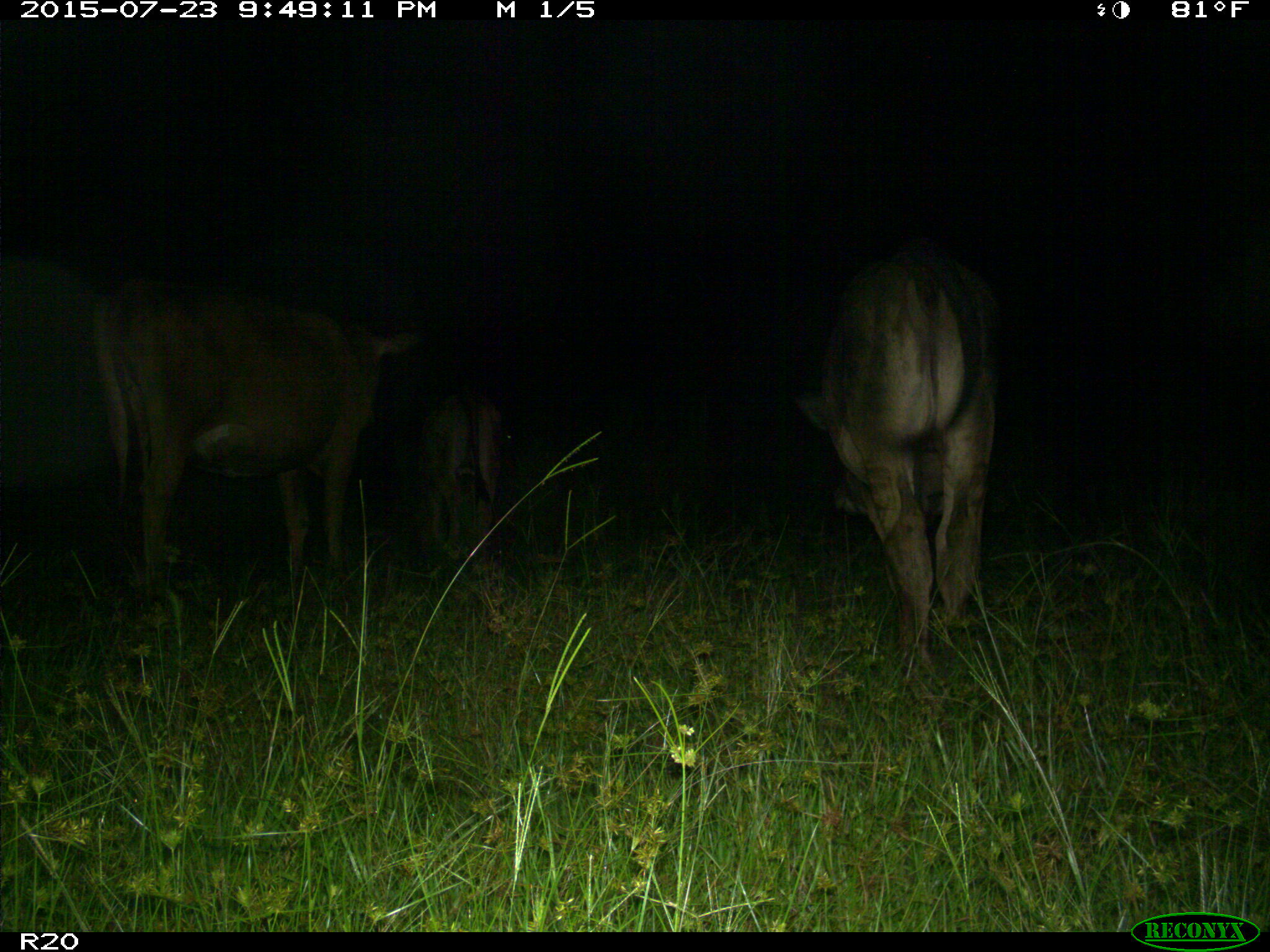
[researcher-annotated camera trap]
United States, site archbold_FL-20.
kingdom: Animalia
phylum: Chordata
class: Mammalia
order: Artiodactyla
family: Bovidae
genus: Bos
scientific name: Bos taurus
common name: domestic cow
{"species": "Bos taurus (domestic cow)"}